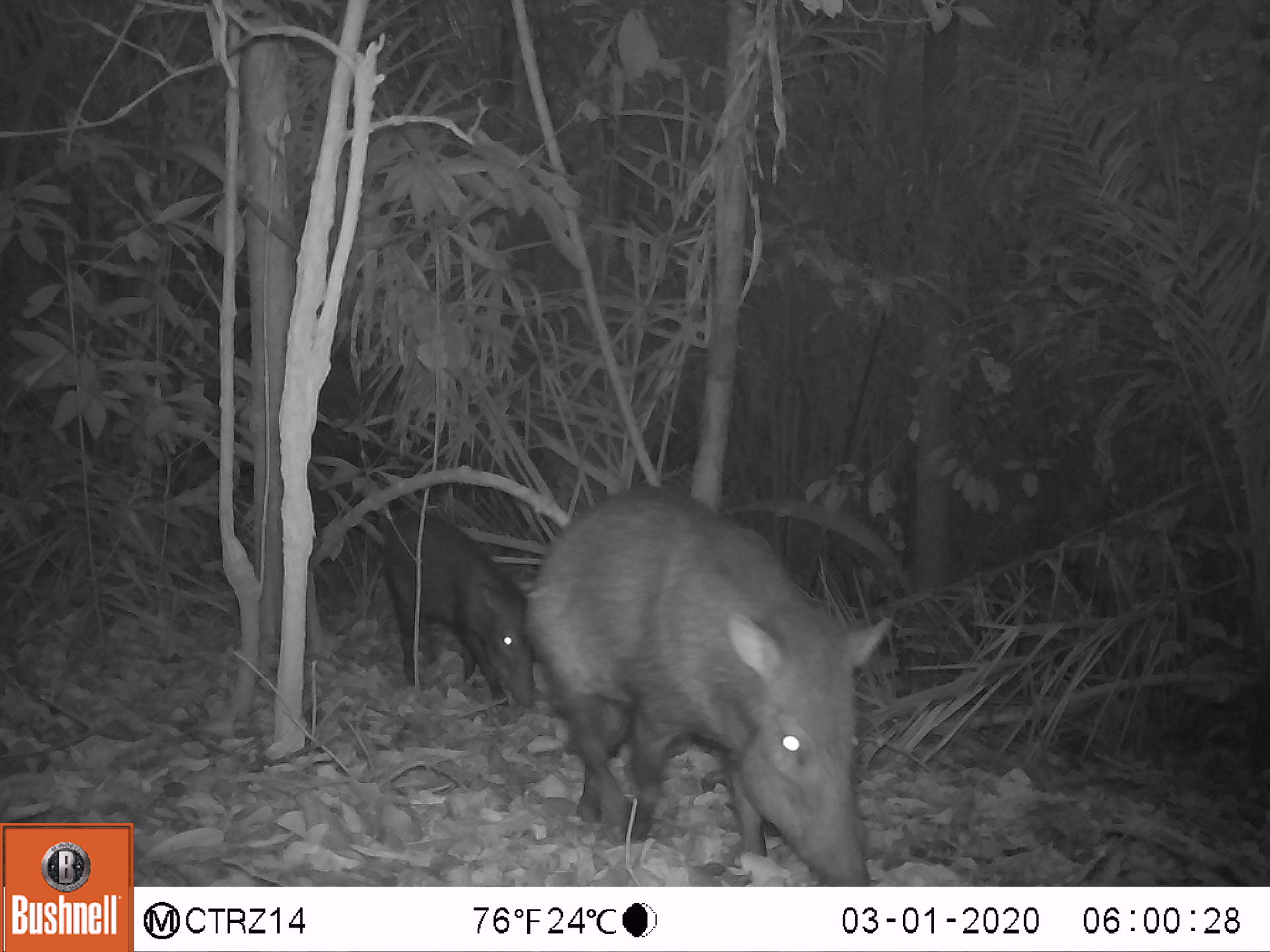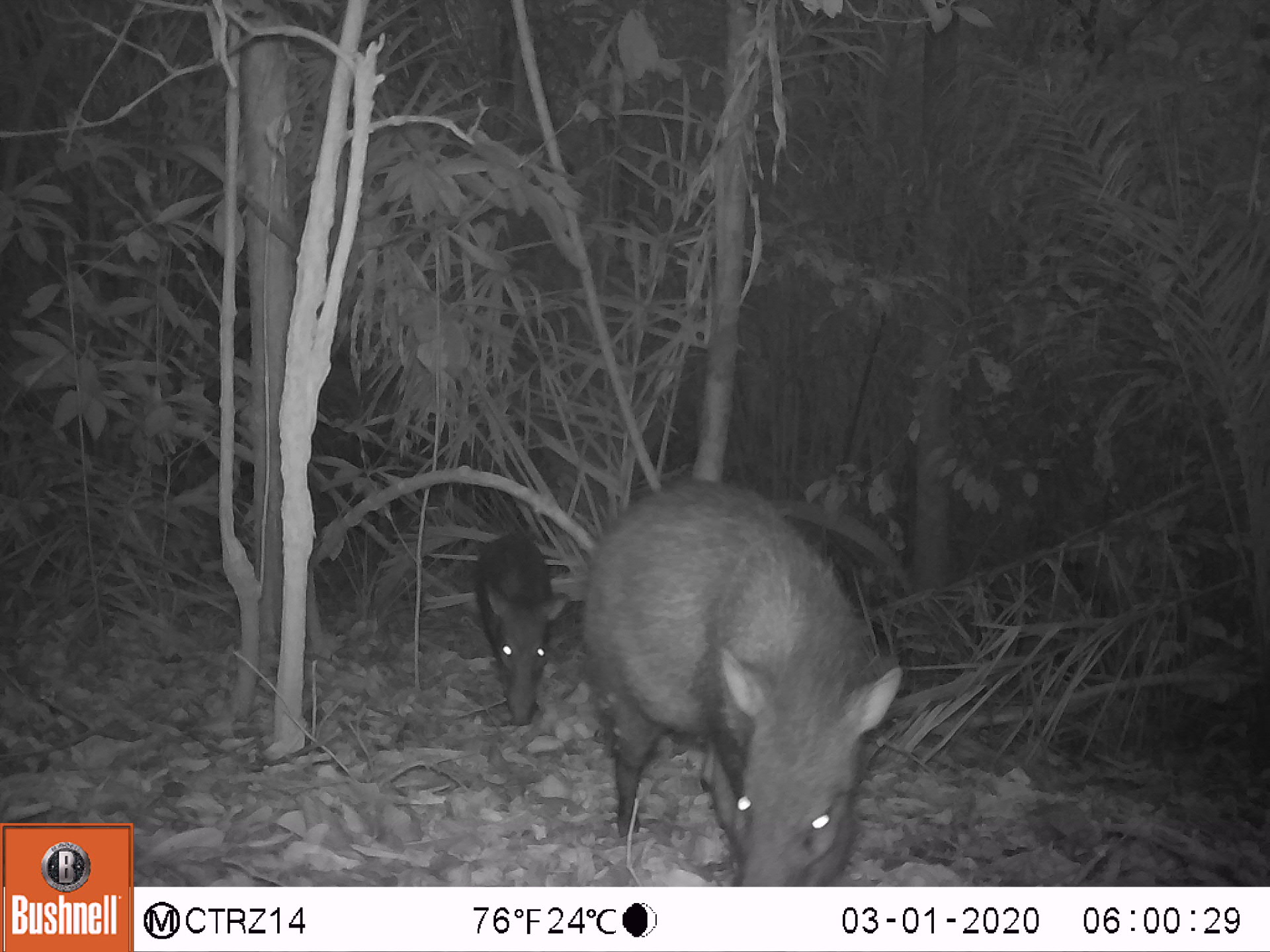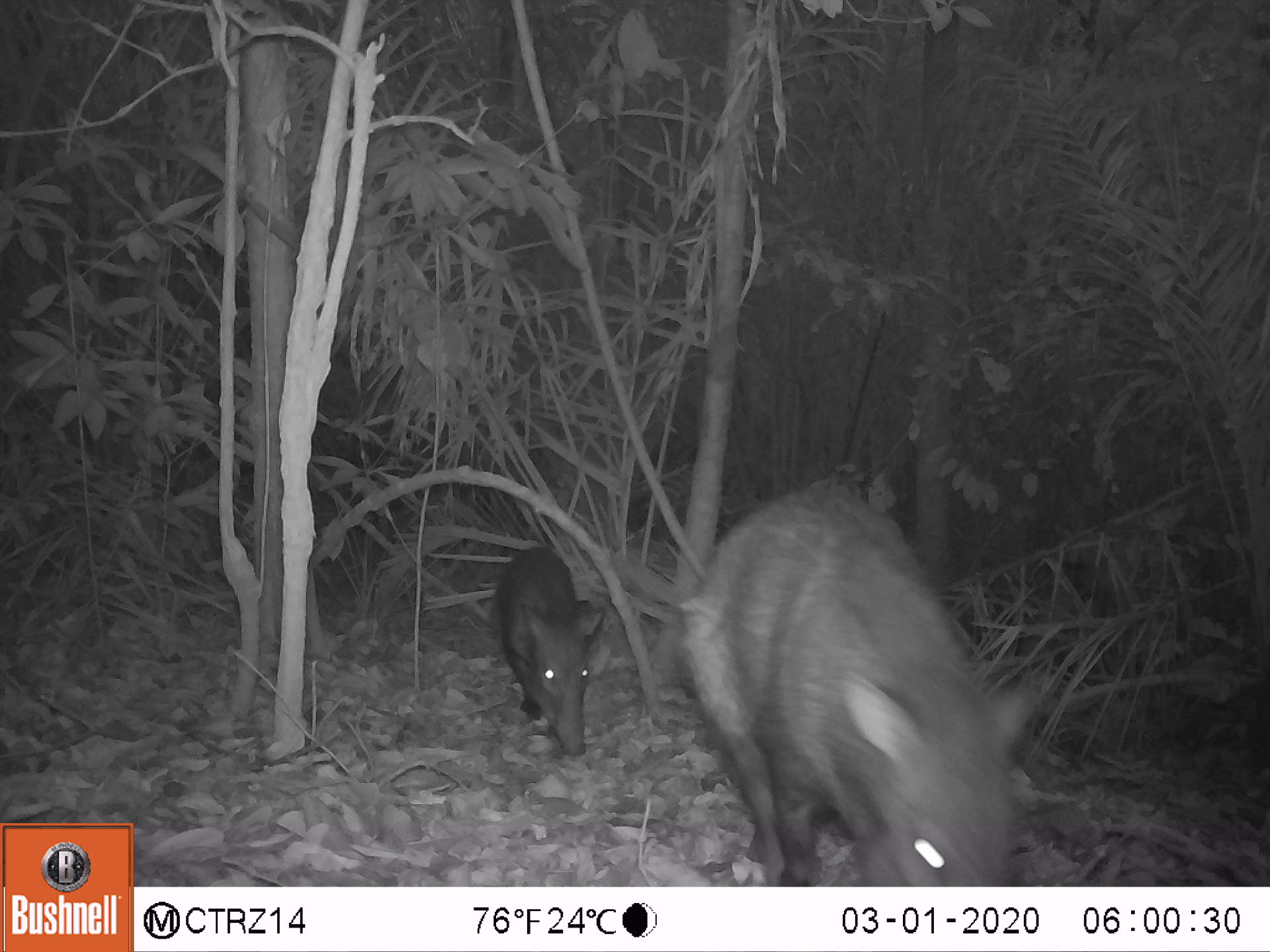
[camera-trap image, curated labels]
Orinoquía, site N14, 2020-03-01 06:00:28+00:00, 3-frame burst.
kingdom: Animalia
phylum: Chordata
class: Mammalia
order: Artiodactyla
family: Tayassuidae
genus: Pecari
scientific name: Pecari tajacu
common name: collared peccary